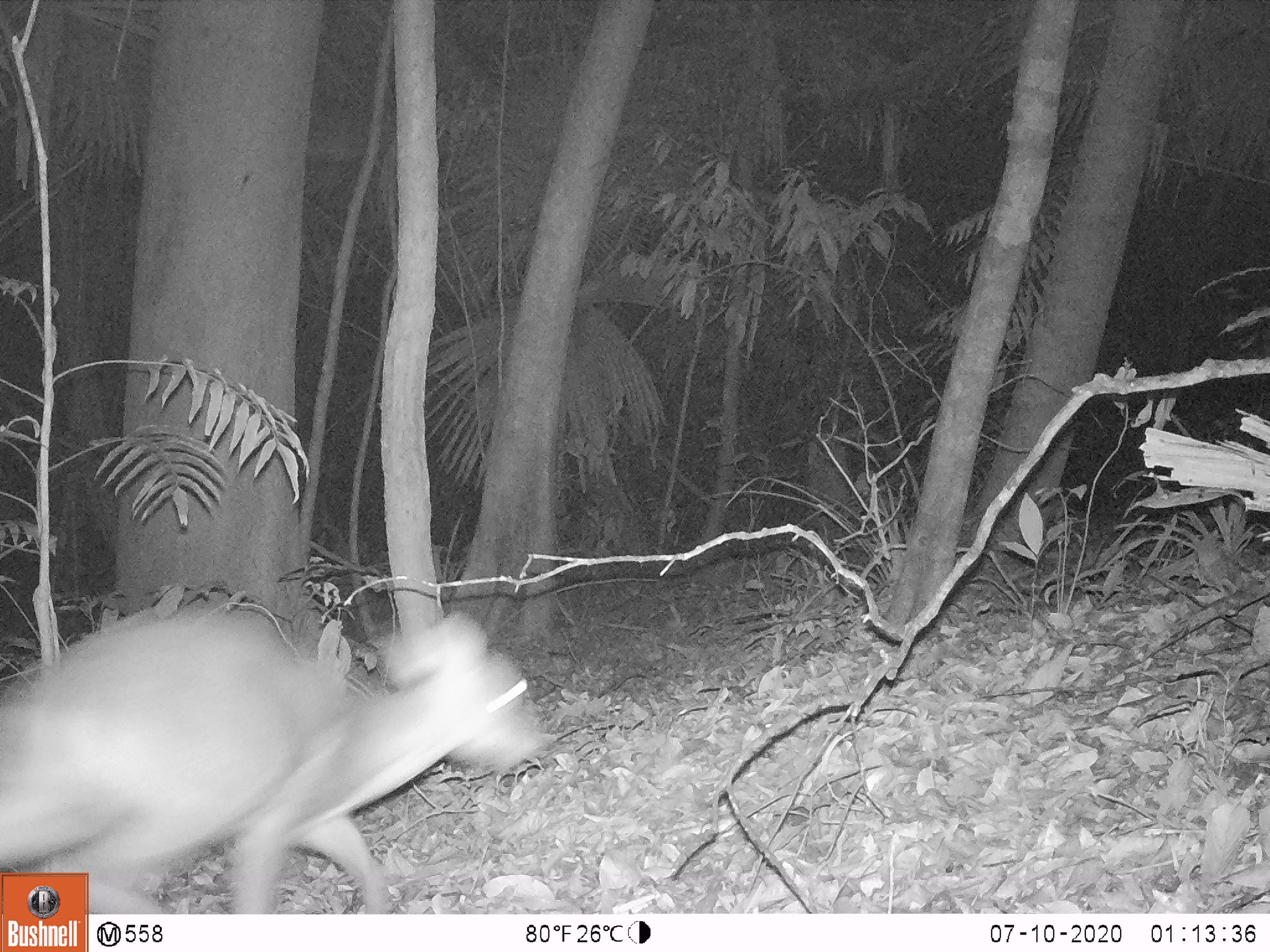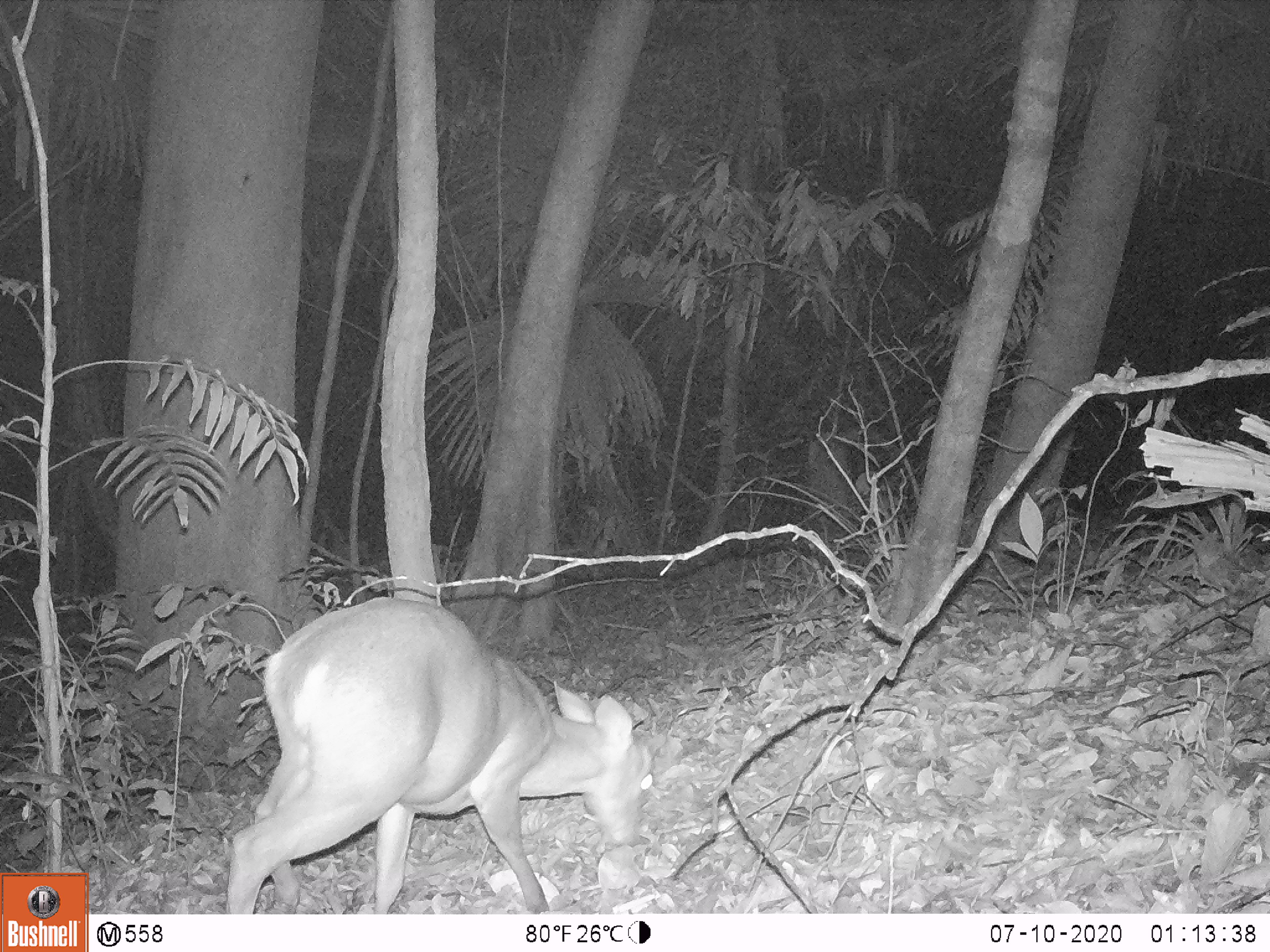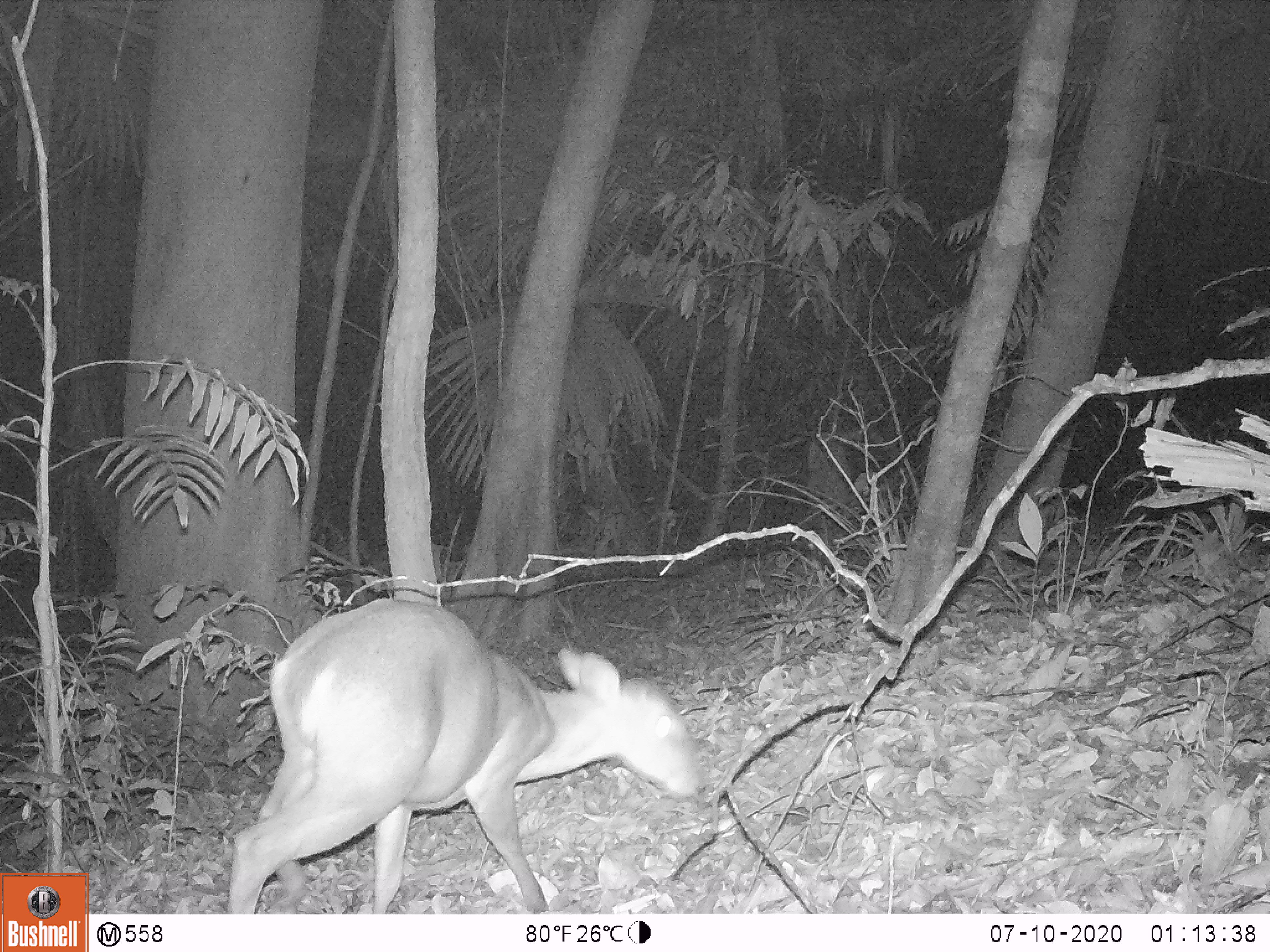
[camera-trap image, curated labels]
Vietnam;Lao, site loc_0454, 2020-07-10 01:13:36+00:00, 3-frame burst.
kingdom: Animalia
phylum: Chordata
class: Mammalia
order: Artiodactyla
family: Cervidae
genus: Muntiacus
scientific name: Muntiacus vuquangensis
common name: large-antlered muntjac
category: large antlered muntjac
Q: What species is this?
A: Large antlered muntjac (large-antlered muntjac) (Muntiacus vuquangensis).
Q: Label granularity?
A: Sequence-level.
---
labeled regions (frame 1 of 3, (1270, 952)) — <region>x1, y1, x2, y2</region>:
large antlered muntjac: <region>0, 607, 555, 914</region>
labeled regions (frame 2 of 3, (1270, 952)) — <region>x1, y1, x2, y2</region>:
large antlered muntjac: <region>224, 597, 654, 914</region>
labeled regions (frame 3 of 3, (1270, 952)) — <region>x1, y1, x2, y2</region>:
large antlered muntjac: <region>226, 597, 707, 914</region>